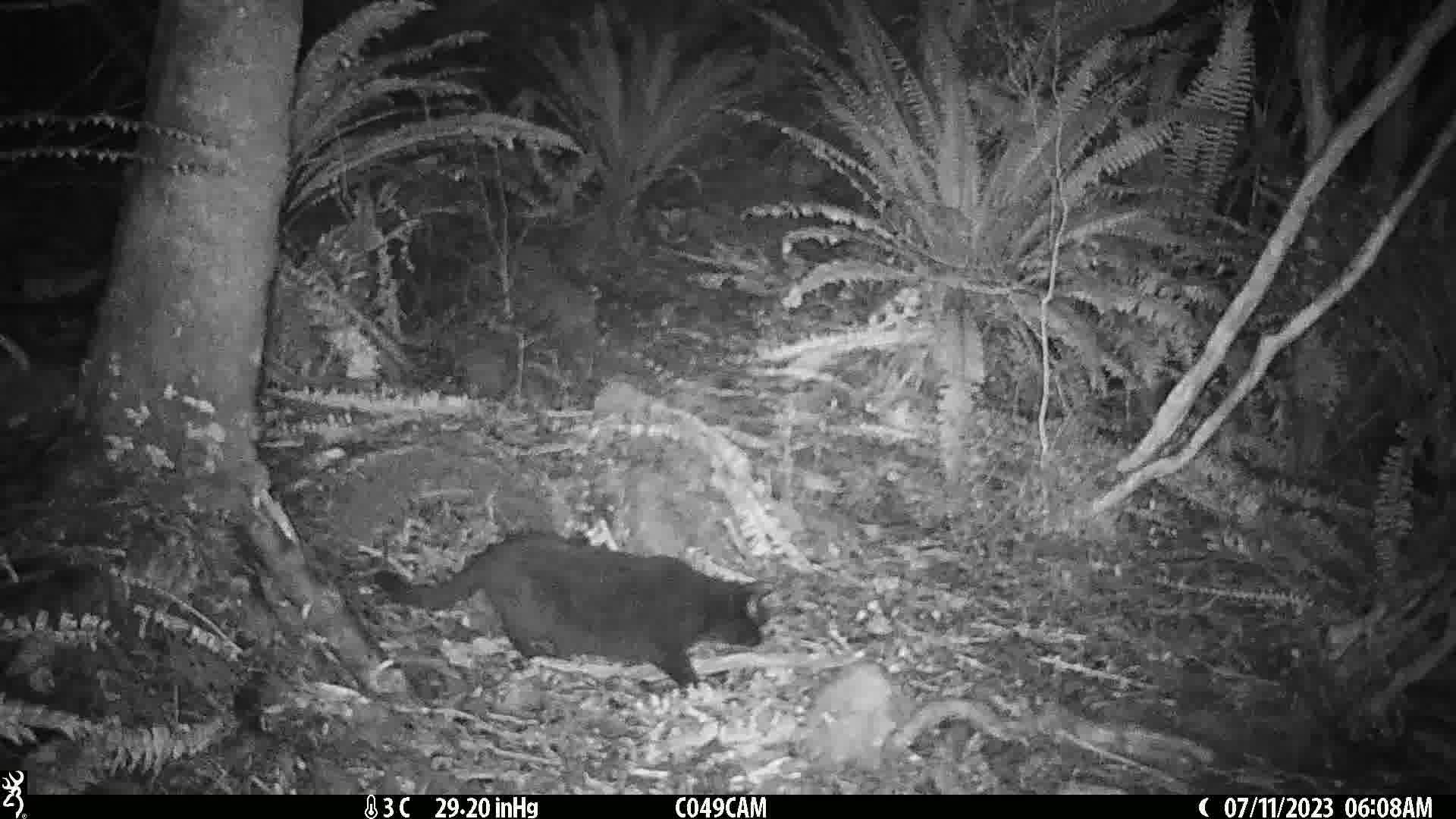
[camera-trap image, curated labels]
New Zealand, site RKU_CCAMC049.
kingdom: Animalia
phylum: Chordata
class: Mammalia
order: Carnivora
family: Felidae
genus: Felis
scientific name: Felis catus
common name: domestic cat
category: cat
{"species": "cat (domestic cat) (Felis catus)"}